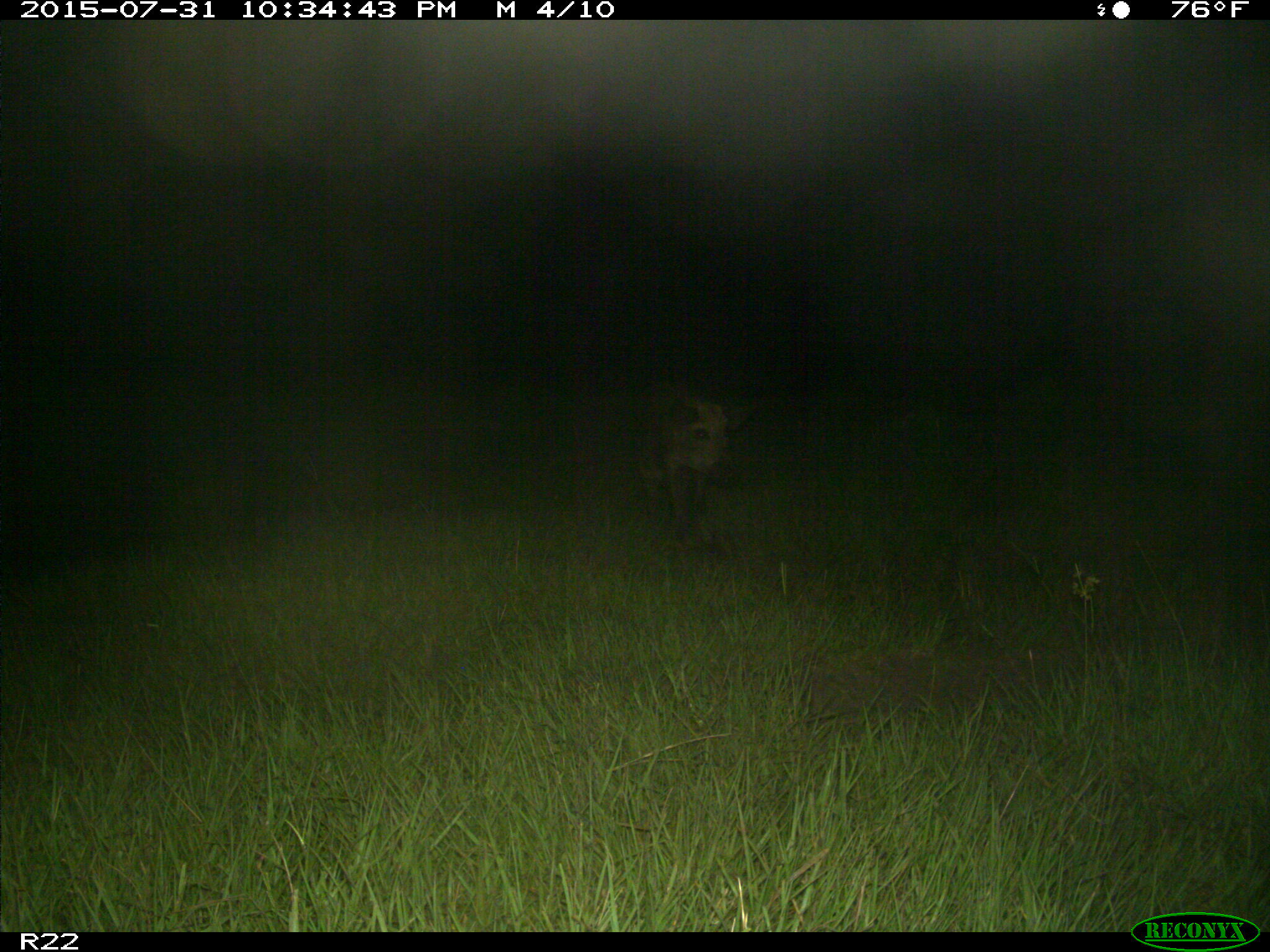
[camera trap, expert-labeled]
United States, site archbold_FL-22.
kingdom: Animalia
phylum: Chordata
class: Mammalia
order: Artiodactyla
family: Suidae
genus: Sus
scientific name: Sus scrofa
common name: wild boar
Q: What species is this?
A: Sus scrofa (wild boar).